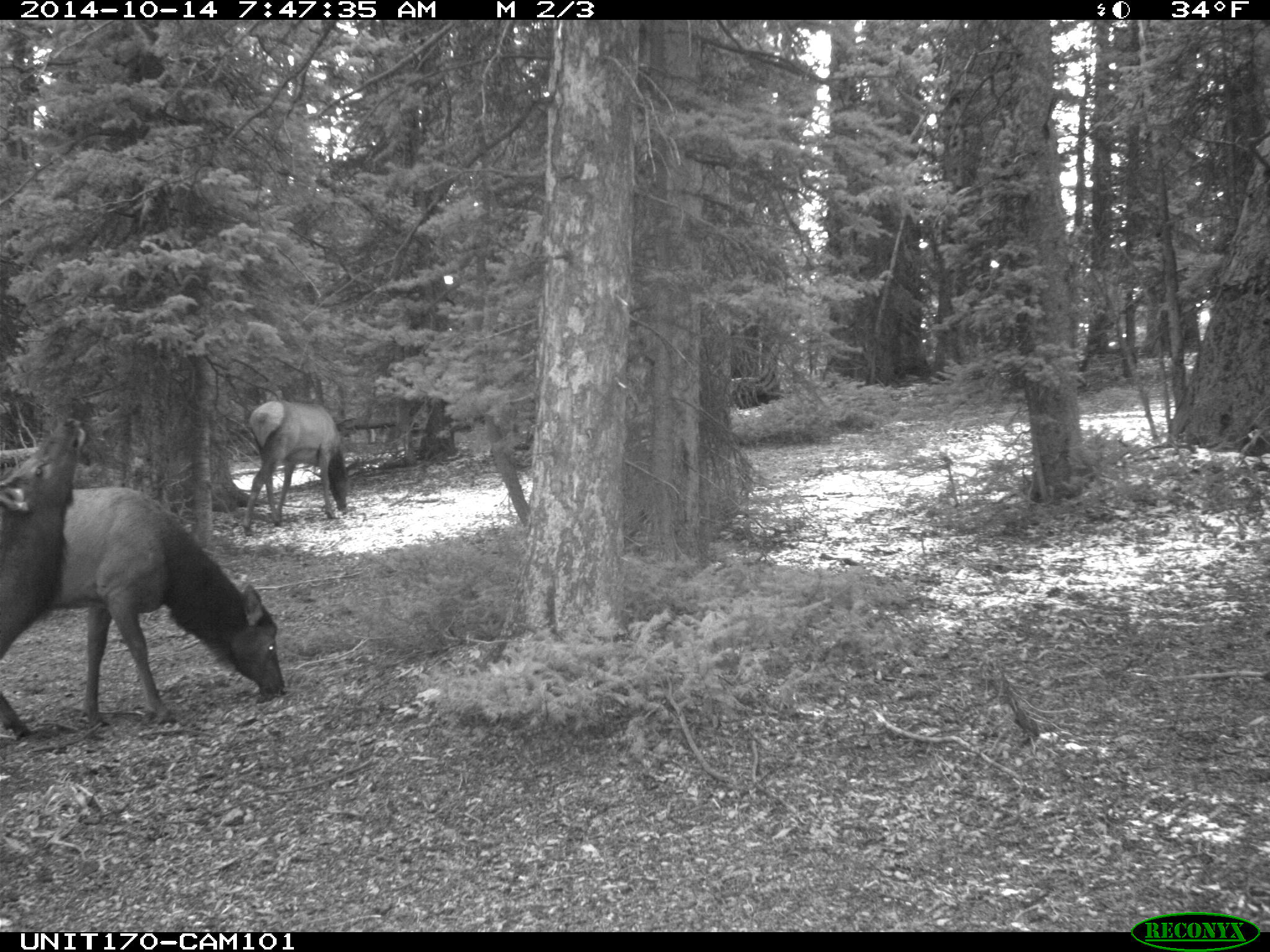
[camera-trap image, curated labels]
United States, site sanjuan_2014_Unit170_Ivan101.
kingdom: Animalia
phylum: Chordata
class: Mammalia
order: Artiodactyla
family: Cervidae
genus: Cervus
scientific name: Cervus elaphus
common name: red deer